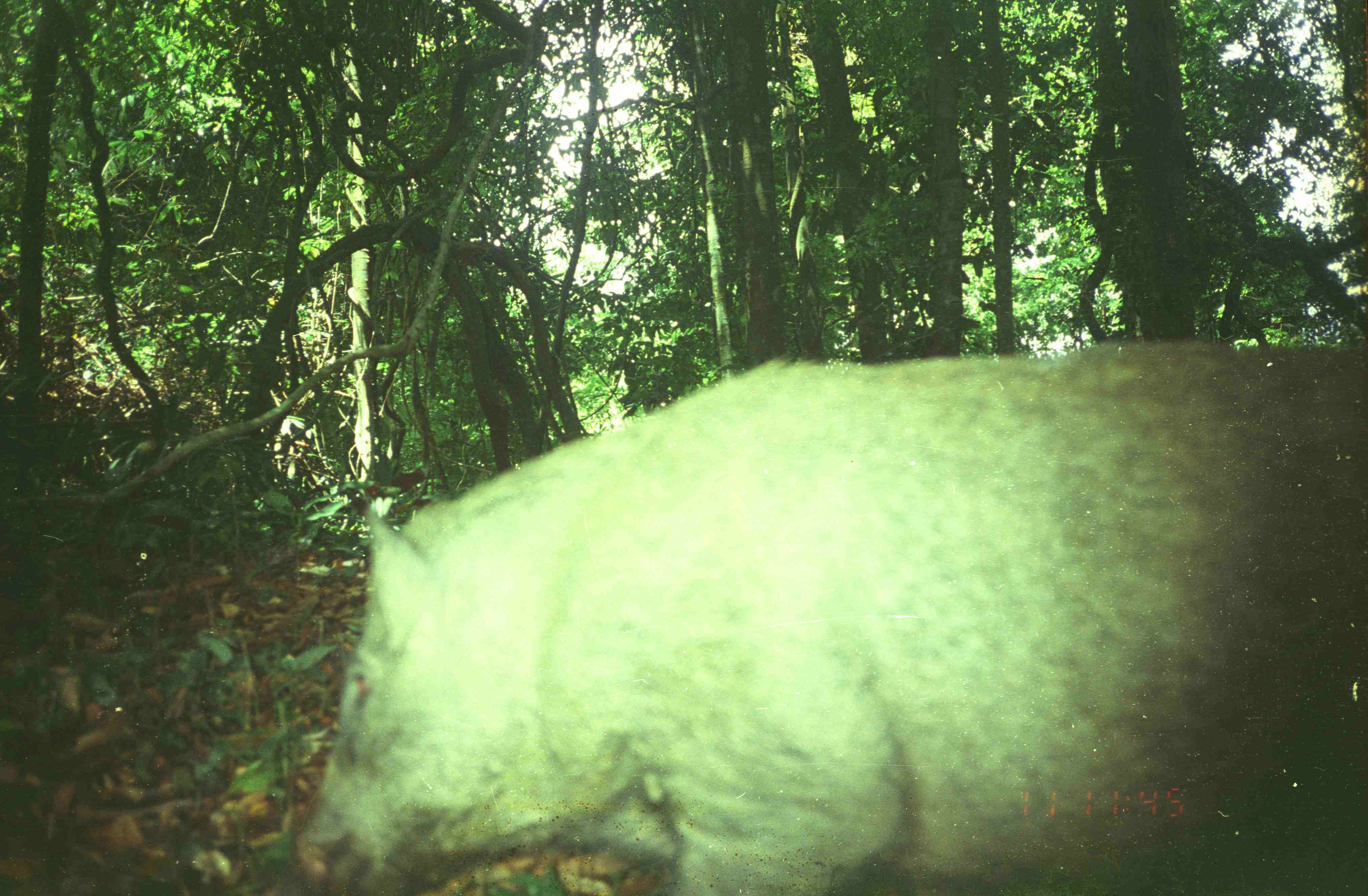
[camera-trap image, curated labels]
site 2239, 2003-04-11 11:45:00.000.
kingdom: Animalia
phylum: Chordata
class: Mammalia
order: Artiodactyla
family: Suidae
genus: Sus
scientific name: Sus scrofa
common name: wild boar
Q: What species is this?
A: Sus scrofa (wild boar).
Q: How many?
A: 1.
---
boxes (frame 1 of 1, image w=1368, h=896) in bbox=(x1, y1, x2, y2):
sus scrofa: bbox=(296, 338, 1365, 894)